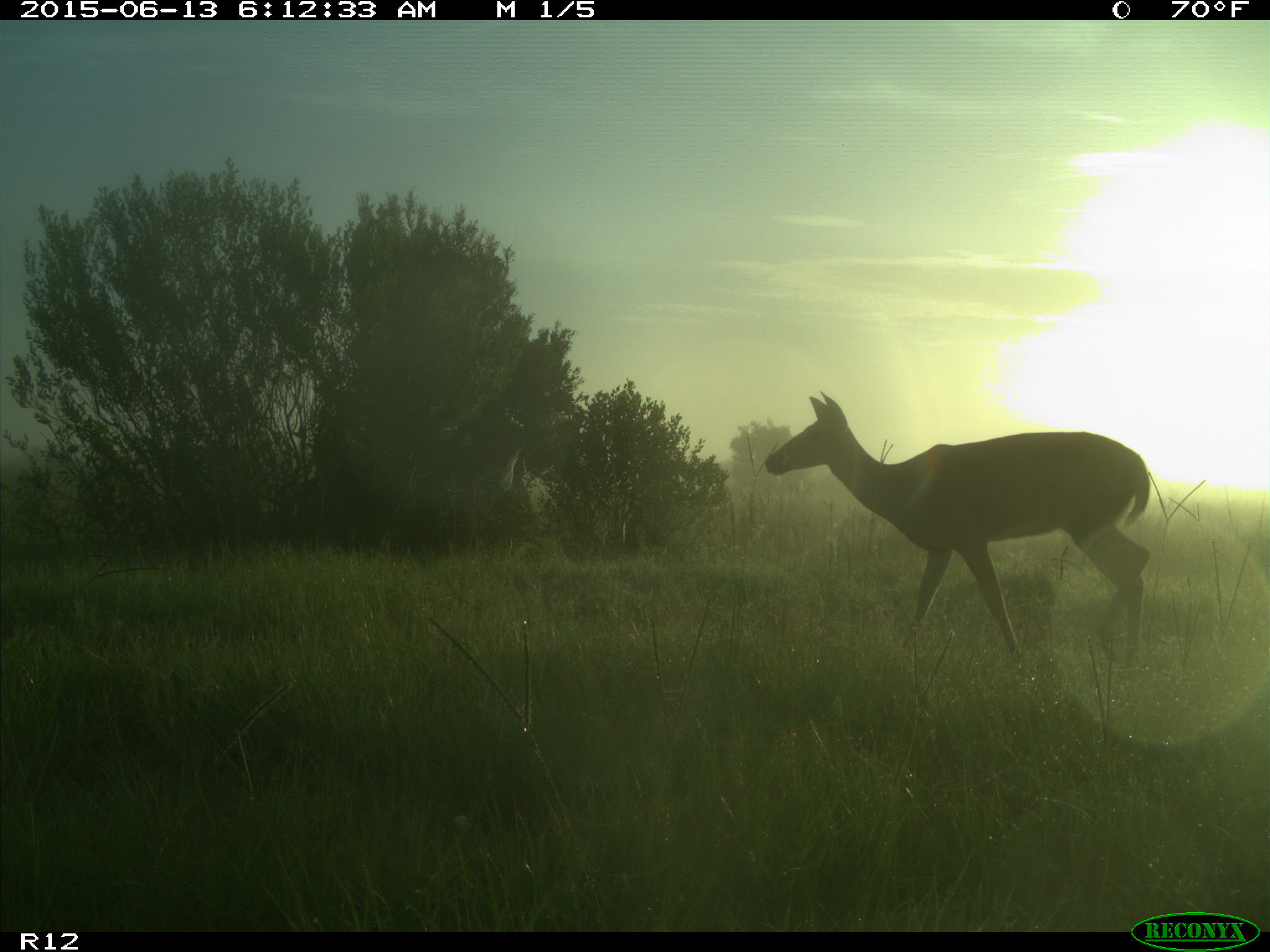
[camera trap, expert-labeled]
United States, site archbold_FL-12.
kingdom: Animalia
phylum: Chordata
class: Mammalia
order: Artiodactyla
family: Cervidae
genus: Odocoileus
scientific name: Odocoileus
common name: deer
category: unidentified deer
Unidentified deer (deer) (Odocoileus).